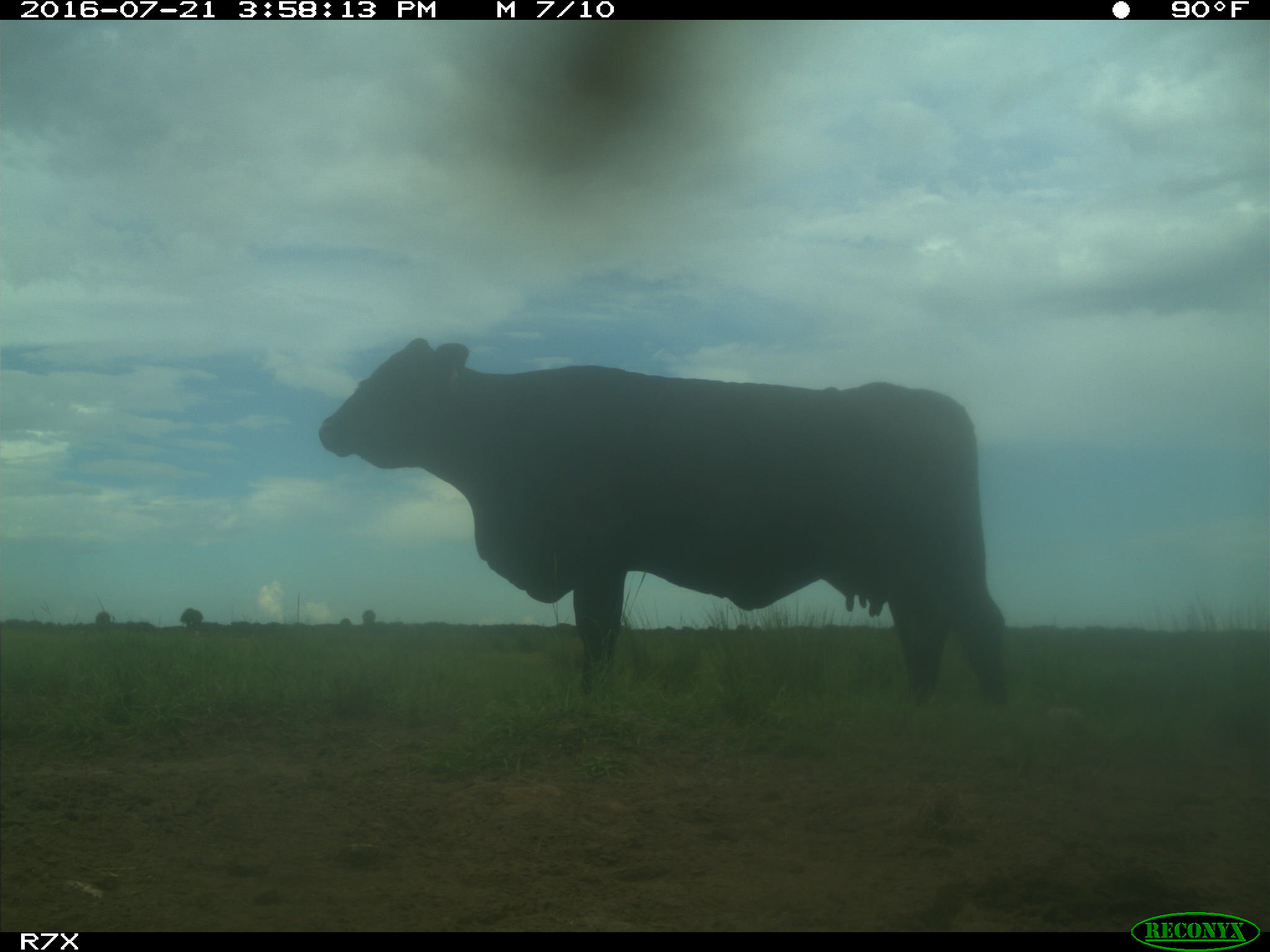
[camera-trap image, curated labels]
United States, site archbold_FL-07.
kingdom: Animalia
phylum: Chordata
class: Mammalia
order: Artiodactyla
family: Bovidae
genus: Bos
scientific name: Bos taurus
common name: domestic cow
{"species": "Bos taurus (domestic cow)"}